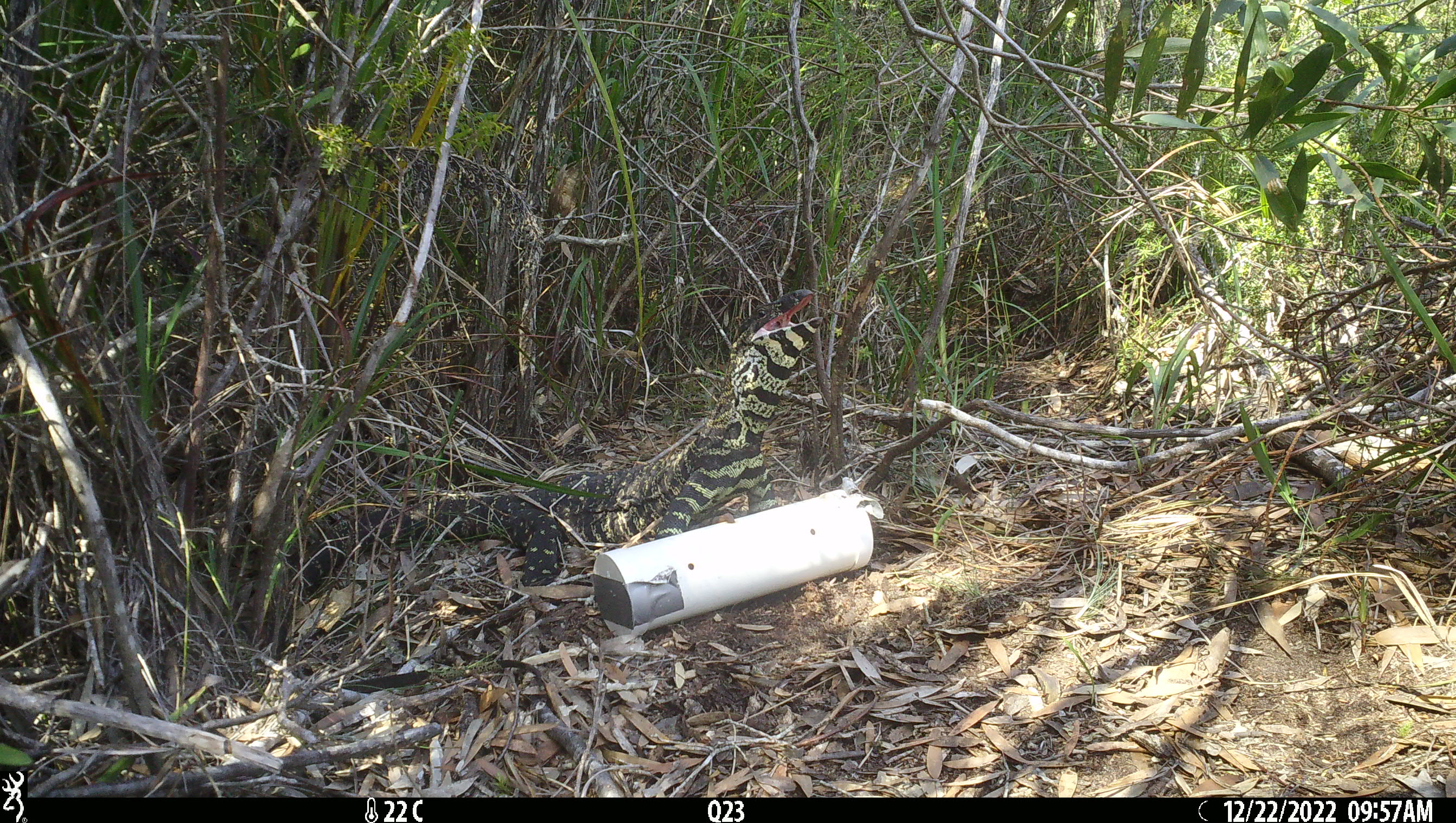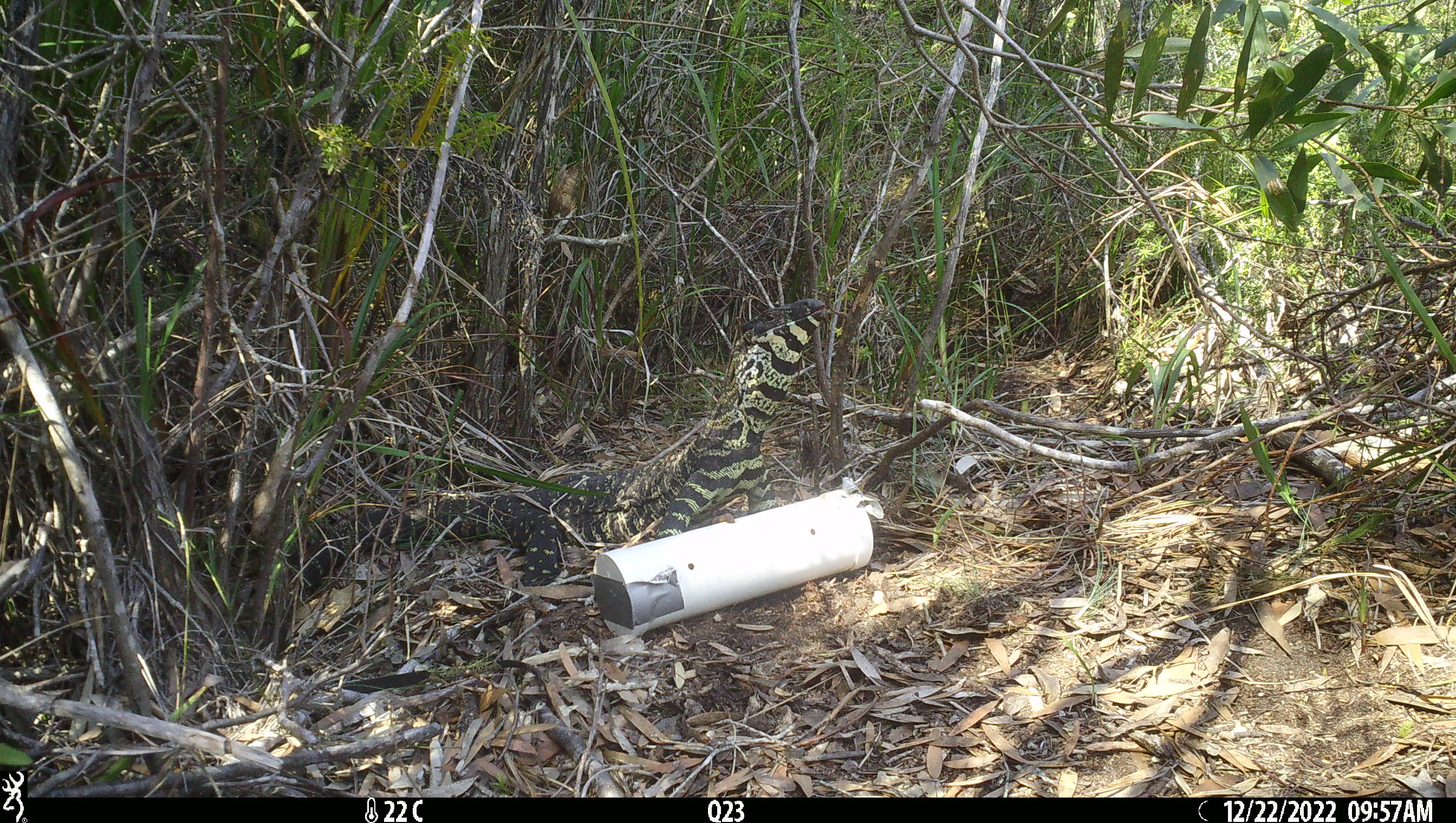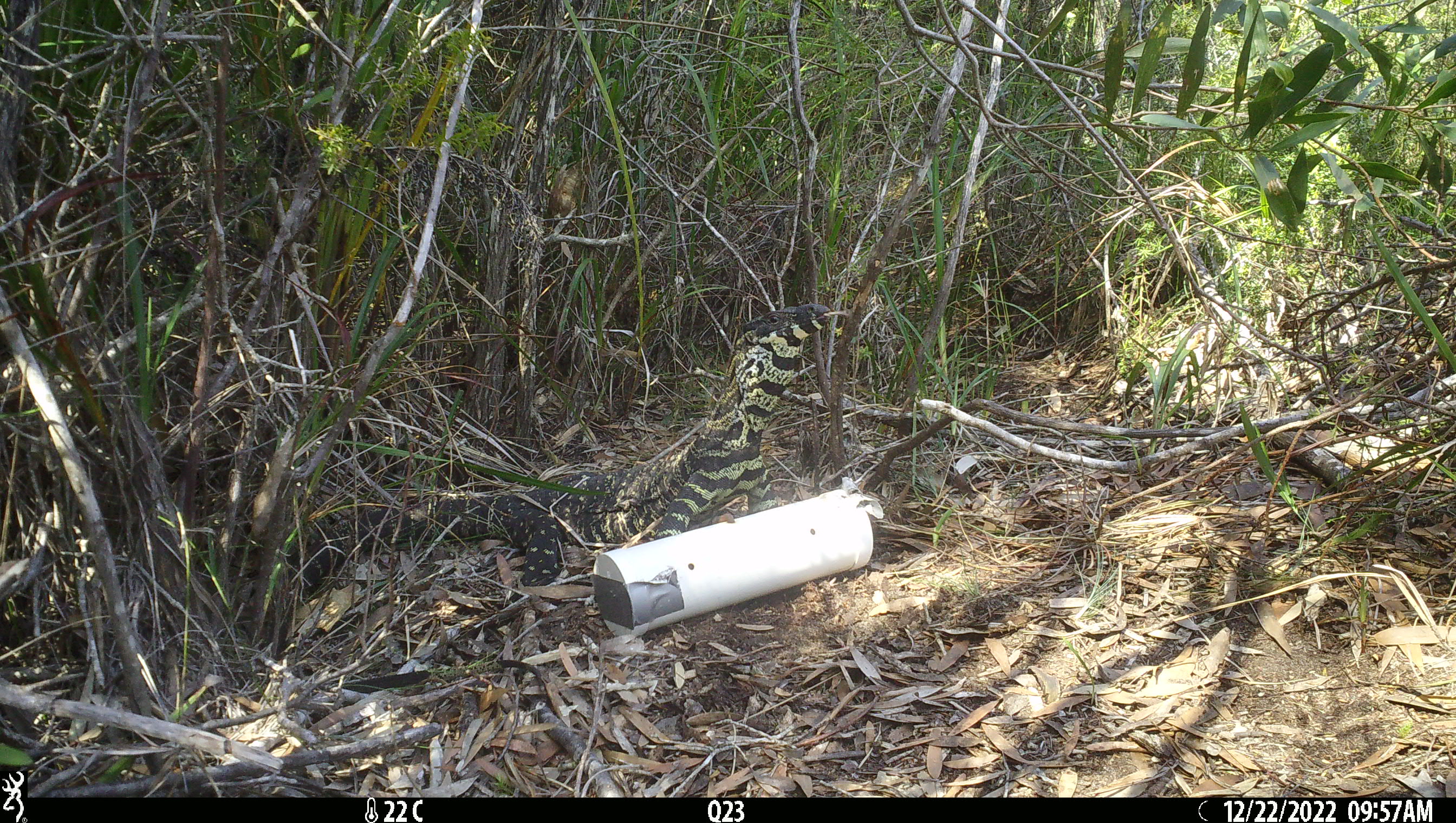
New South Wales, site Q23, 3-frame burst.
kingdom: Animalia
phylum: Chordata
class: Reptilia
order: Squamata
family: Varanidae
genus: Varanus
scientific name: Varanus varius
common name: lace monitor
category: goanna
Goanna (lace monitor) (Varanus varius).